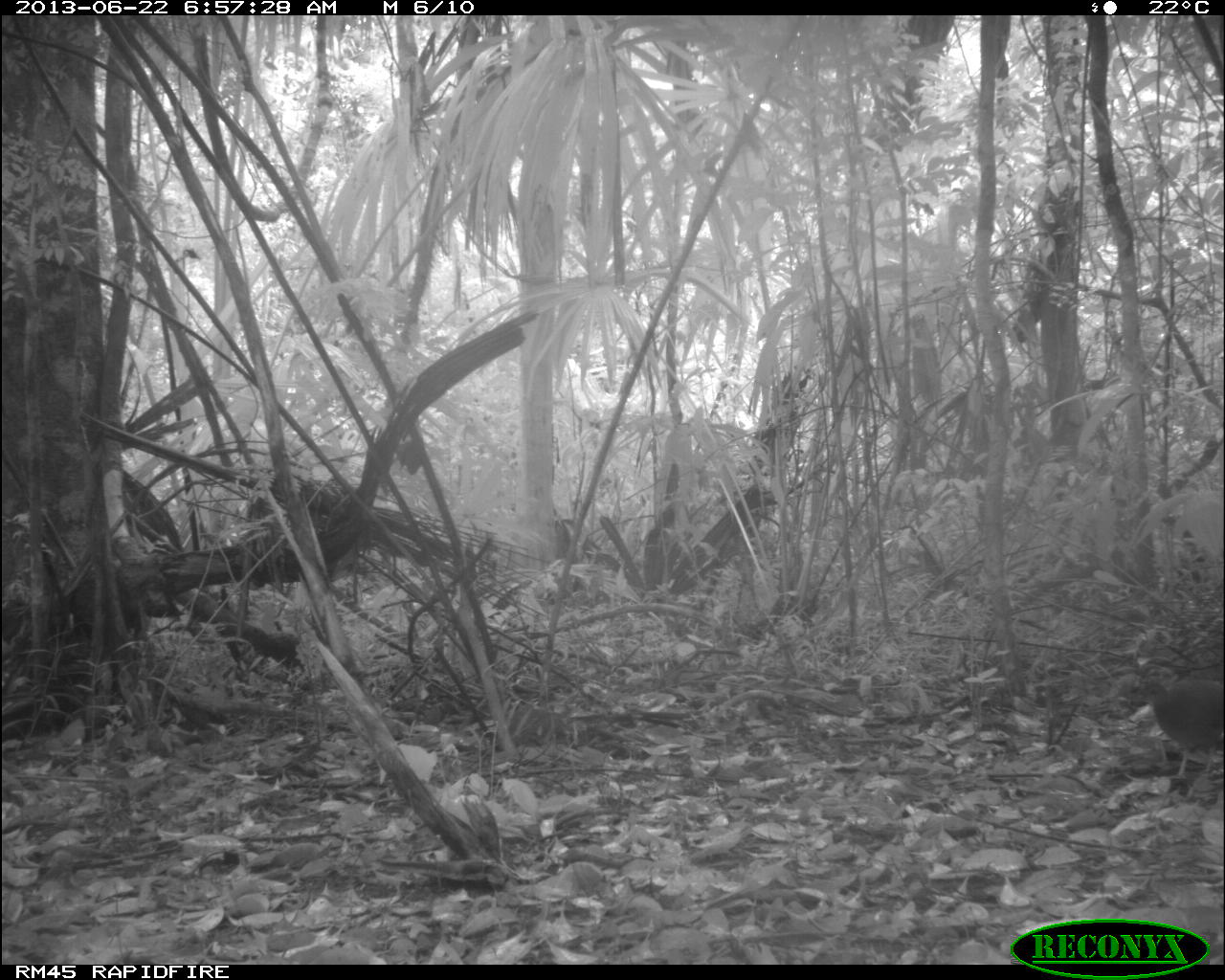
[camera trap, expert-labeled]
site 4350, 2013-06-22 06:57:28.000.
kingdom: Animalia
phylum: Chordata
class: Aves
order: Tinamiformes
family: Tinamidae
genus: Tinamus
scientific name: Tinamus major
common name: great tinamou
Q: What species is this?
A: Tinamus major (great tinamou).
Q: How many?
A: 1.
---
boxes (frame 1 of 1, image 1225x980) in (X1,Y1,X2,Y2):
tinamus major: (1134,659,1223,780)